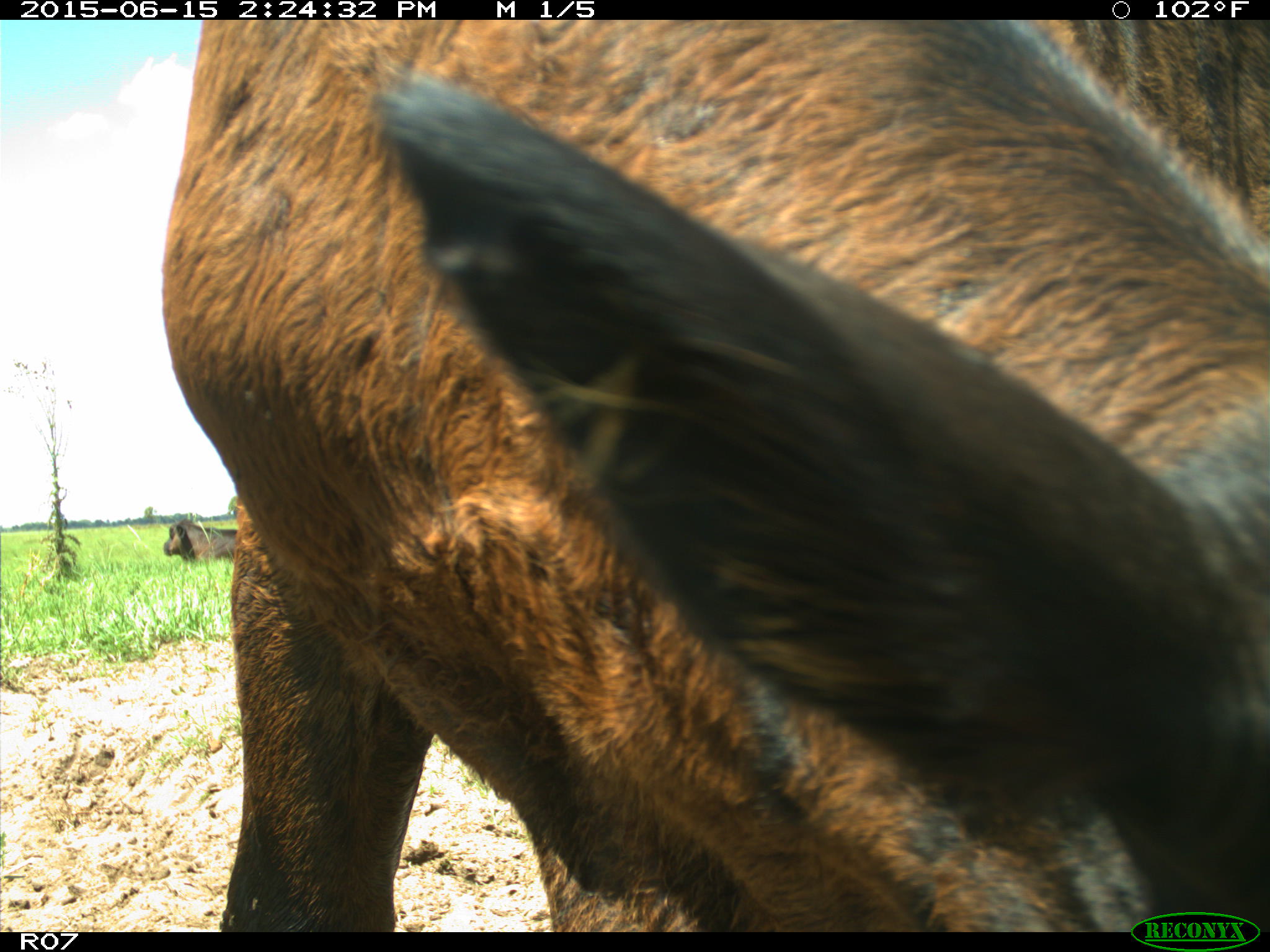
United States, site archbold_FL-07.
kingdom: Animalia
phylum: Chordata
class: Mammalia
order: Artiodactyla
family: Bovidae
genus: Bos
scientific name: Bos taurus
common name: domestic cow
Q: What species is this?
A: Bos taurus (domestic cow).